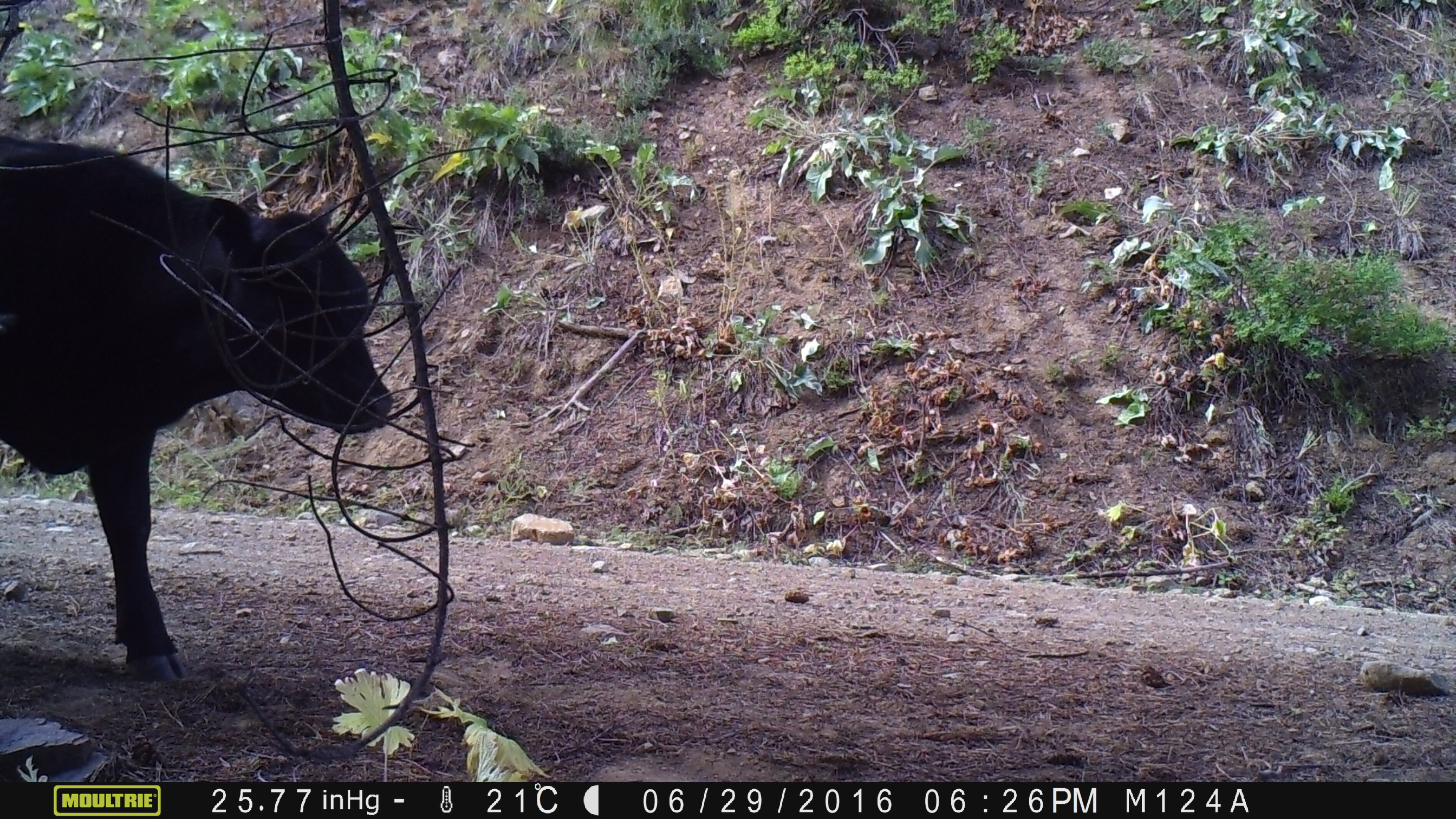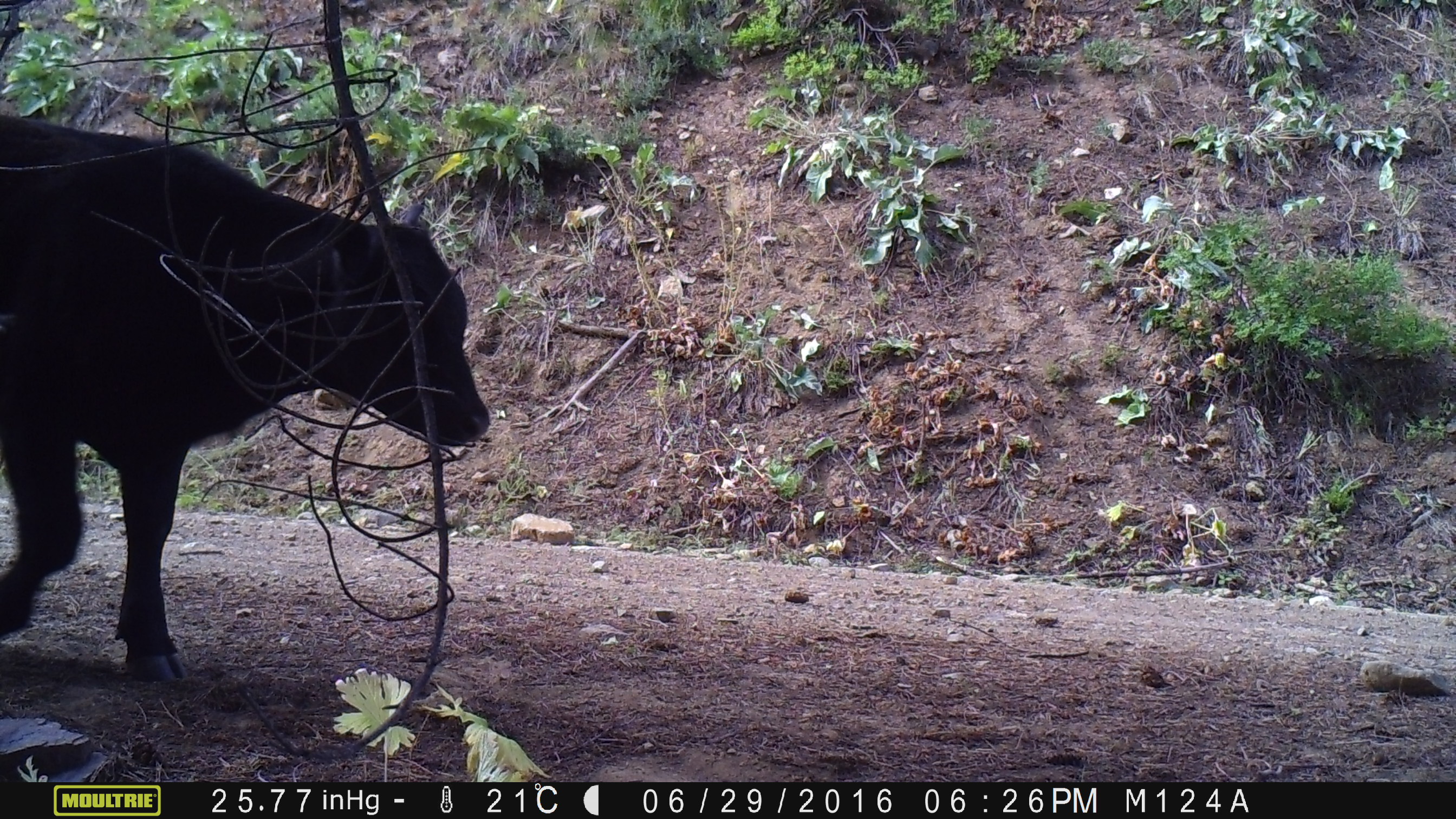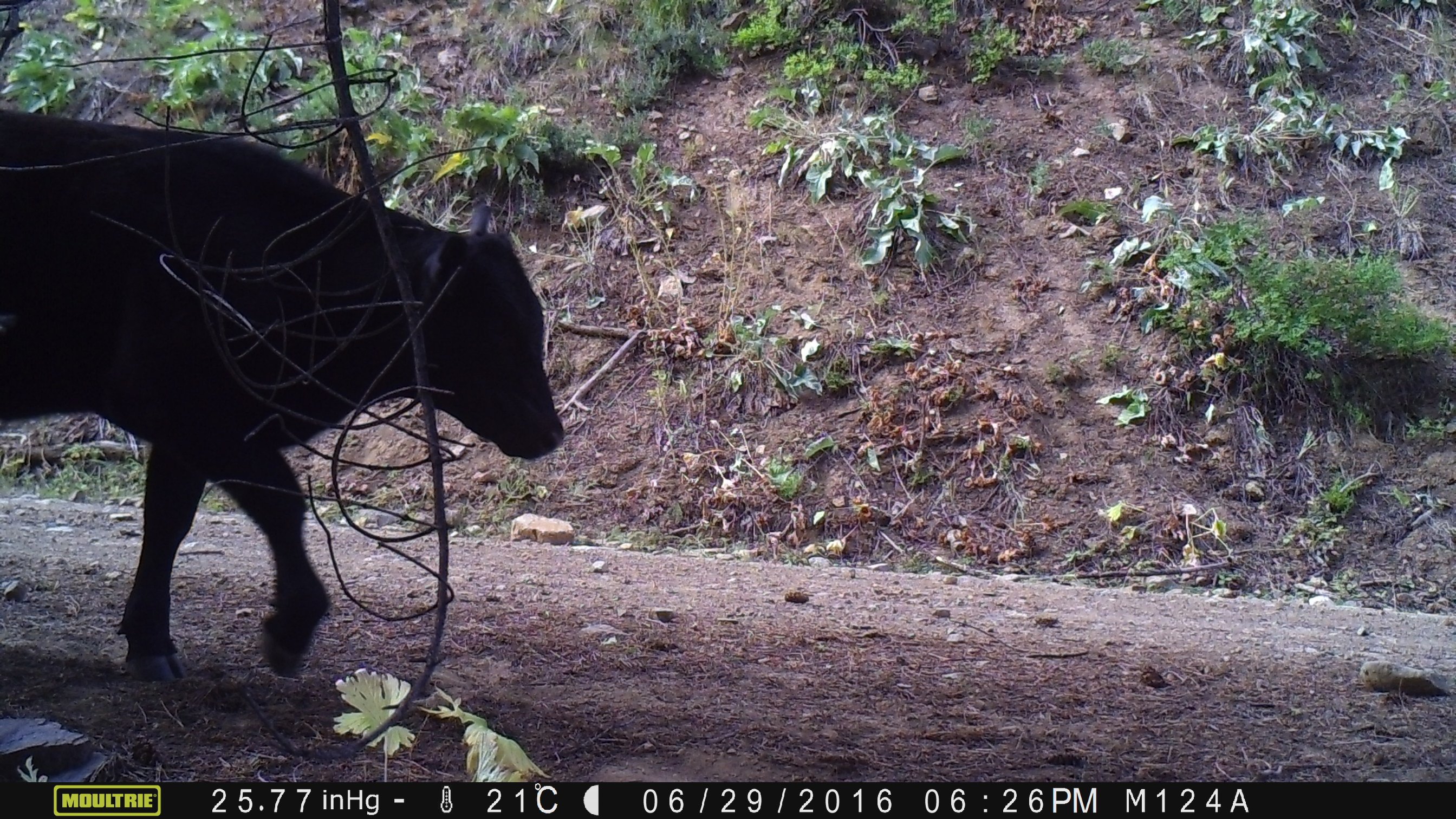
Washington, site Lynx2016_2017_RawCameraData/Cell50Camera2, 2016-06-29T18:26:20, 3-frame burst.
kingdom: Animalia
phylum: Chordata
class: Mammalia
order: Artiodactyla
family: Bovidae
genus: Bos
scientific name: Bos taurus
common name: domestic cattle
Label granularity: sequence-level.